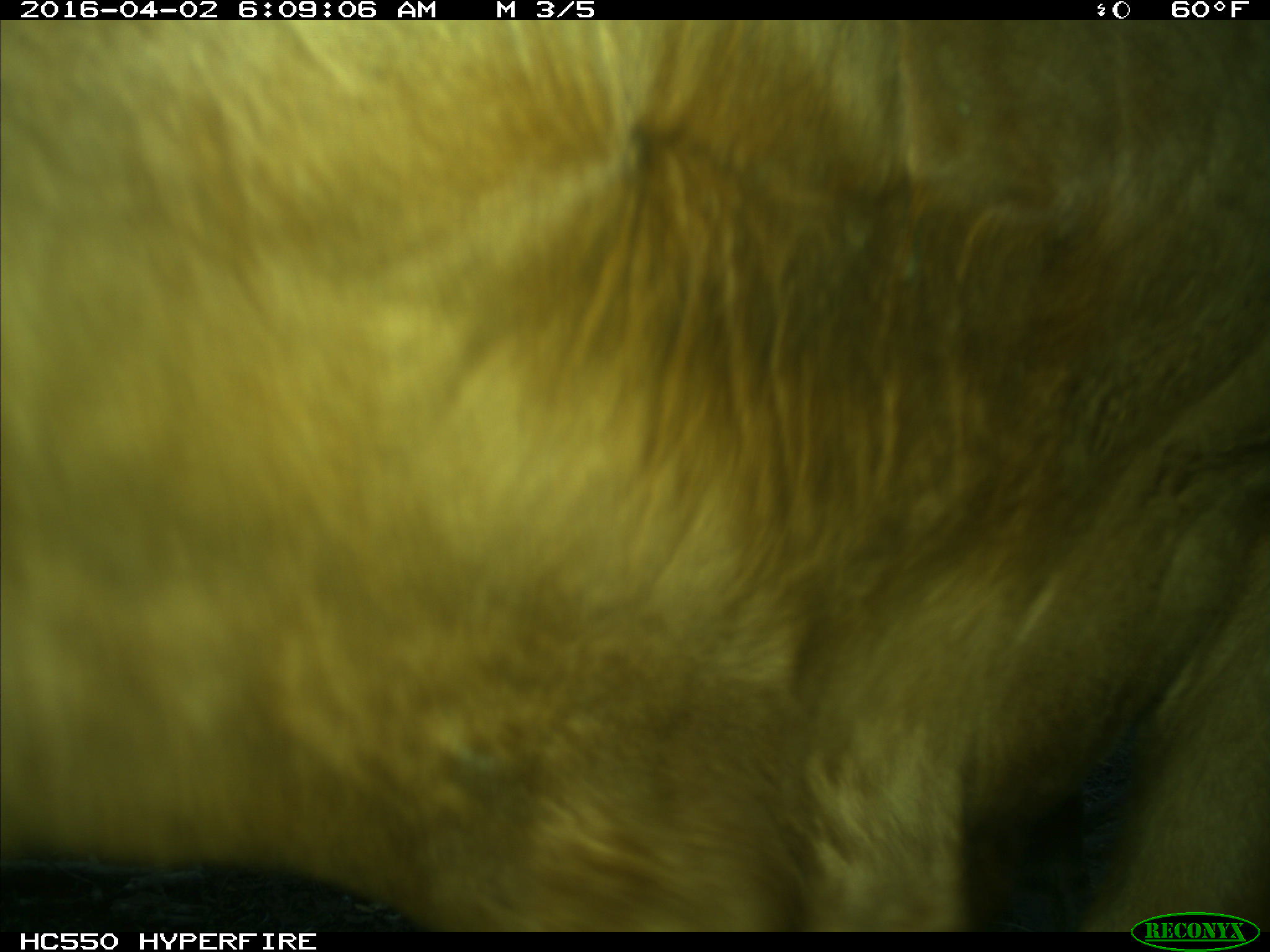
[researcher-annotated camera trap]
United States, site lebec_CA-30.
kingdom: Animalia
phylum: Chordata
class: Mammalia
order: Artiodactyla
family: Bovidae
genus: Bos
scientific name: Bos taurus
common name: domestic cow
Bos taurus (domestic cow).